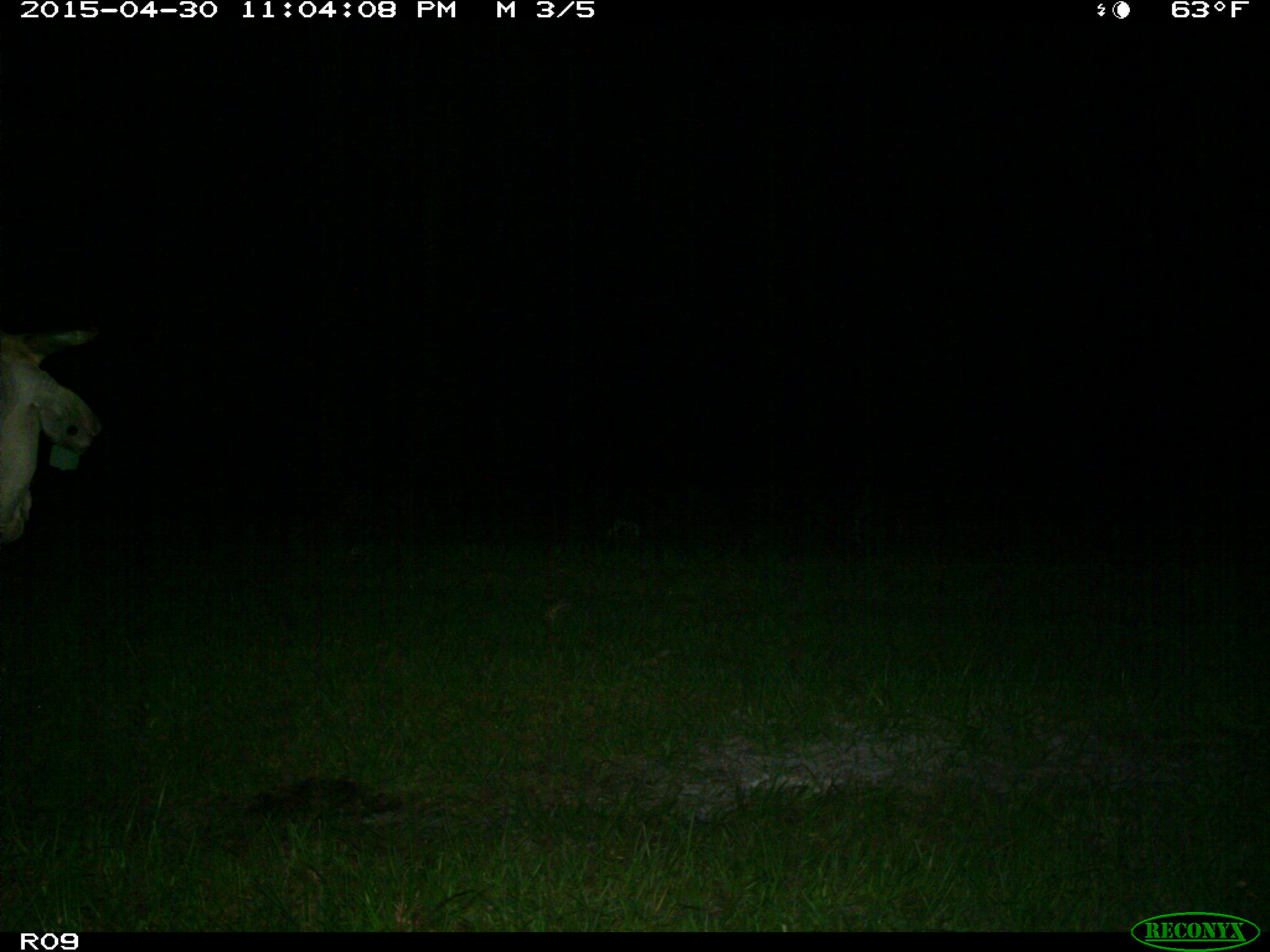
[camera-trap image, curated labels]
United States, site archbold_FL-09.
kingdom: Animalia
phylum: Chordata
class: Mammalia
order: Artiodactyla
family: Bovidae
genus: Bos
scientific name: Bos taurus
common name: domestic cow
Bos taurus (domestic cow).